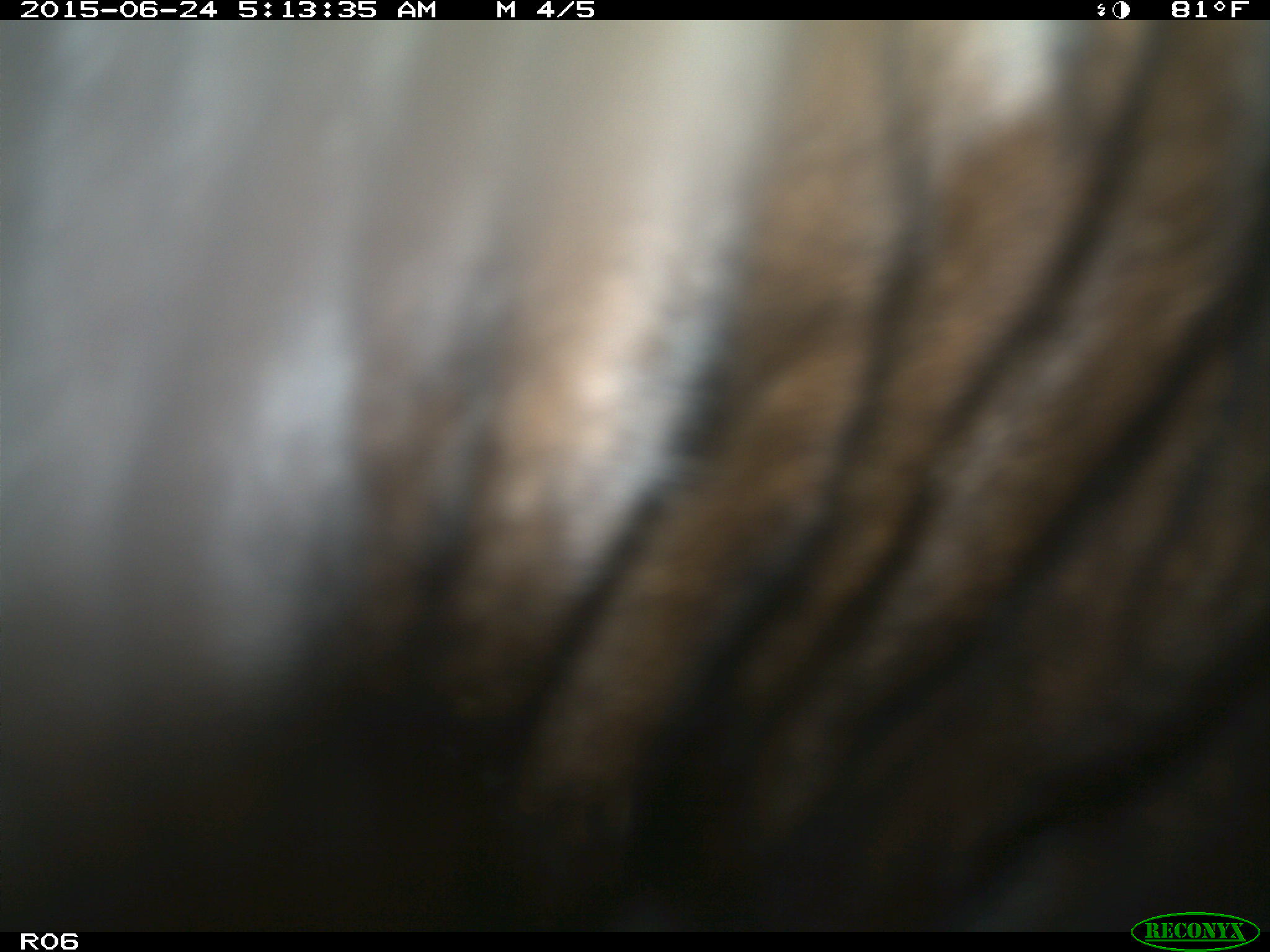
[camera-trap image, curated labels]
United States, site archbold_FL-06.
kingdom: Animalia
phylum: Chordata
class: Mammalia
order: Artiodactyla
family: Bovidae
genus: Bos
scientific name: Bos taurus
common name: domestic cow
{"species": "Bos taurus (domestic cow)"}